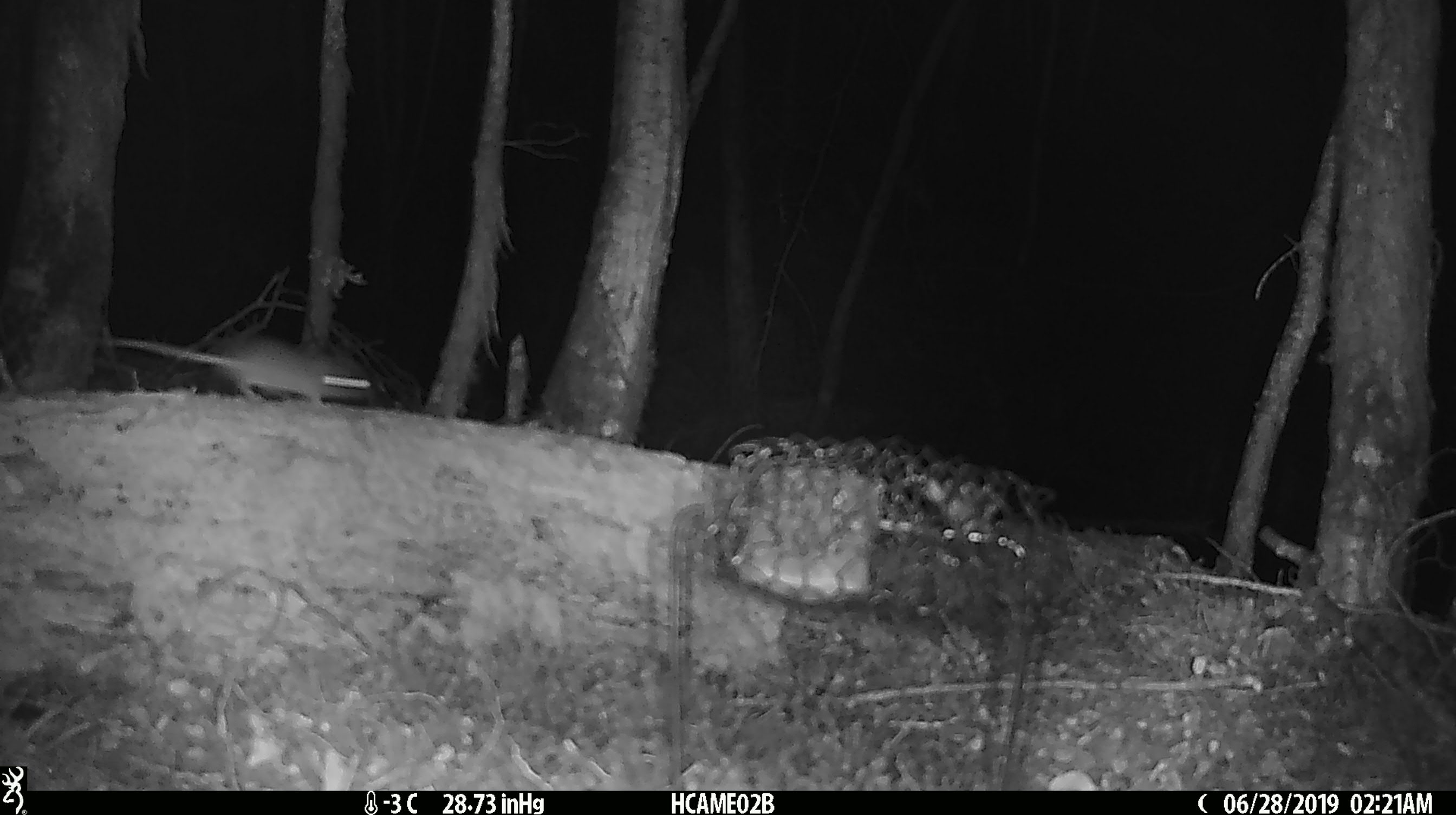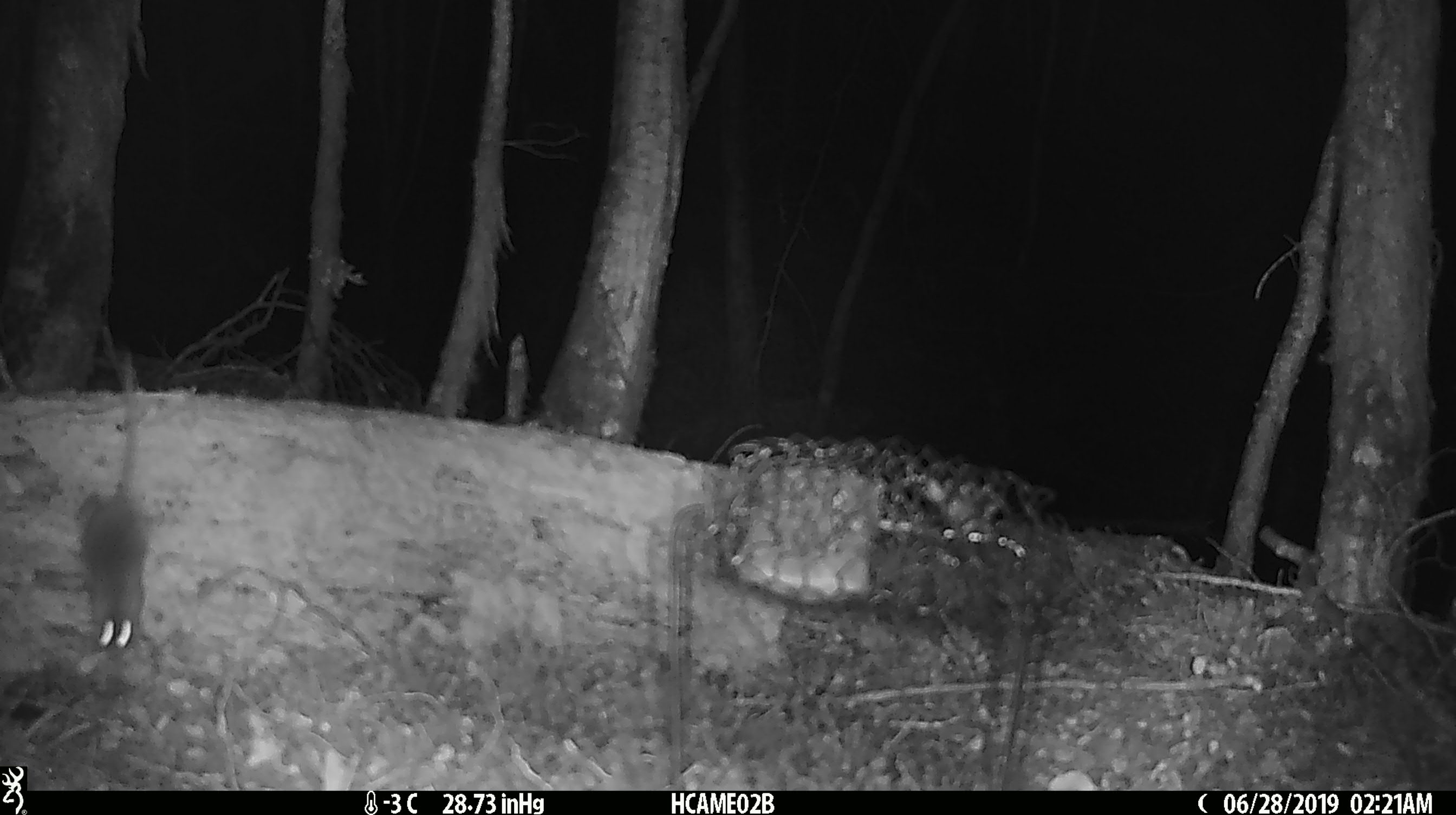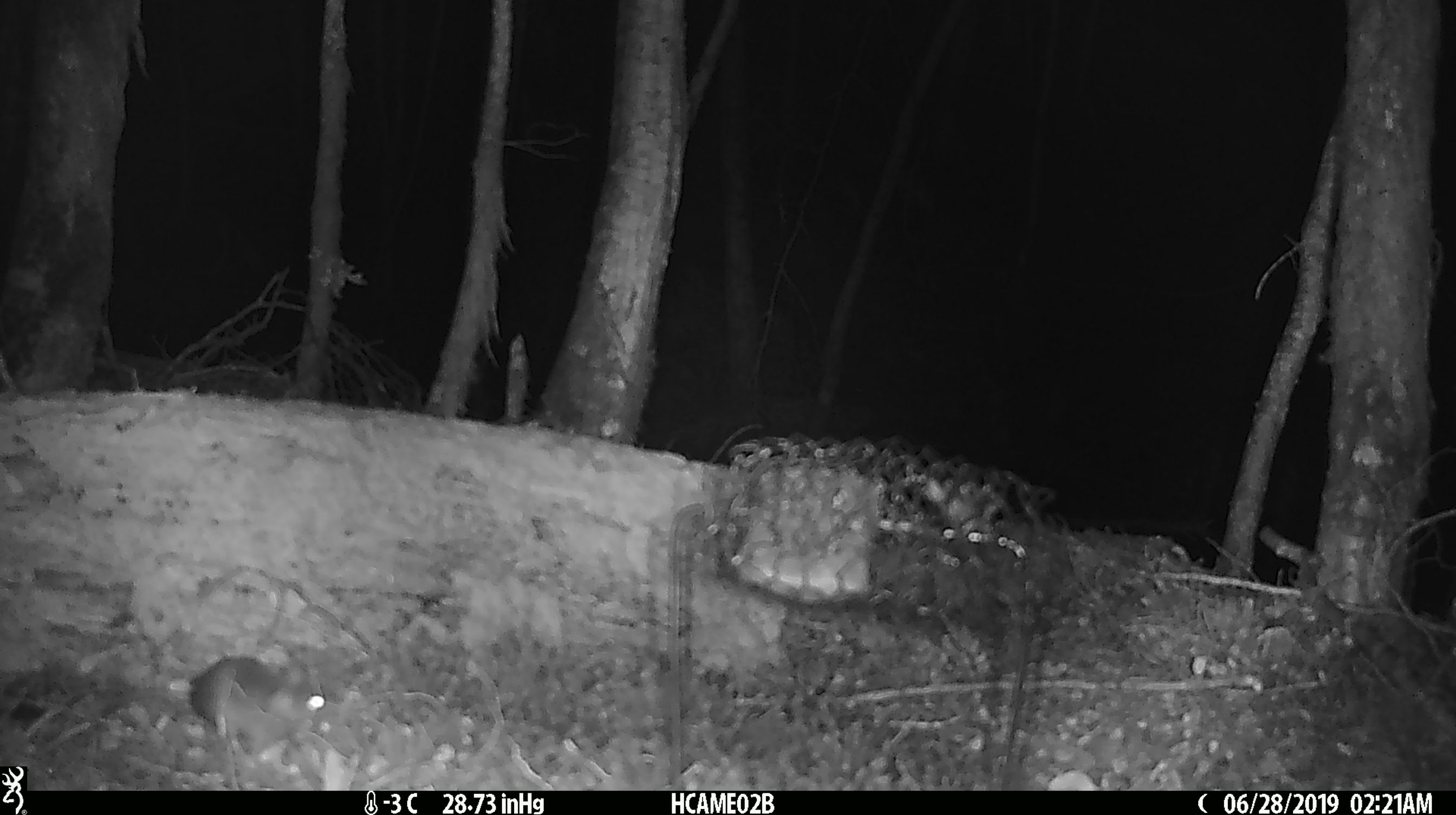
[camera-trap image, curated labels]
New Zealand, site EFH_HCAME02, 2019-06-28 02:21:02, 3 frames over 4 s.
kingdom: Animalia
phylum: Chordata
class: Mammalia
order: Rodentia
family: Muridae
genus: Mus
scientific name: Mus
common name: mouse